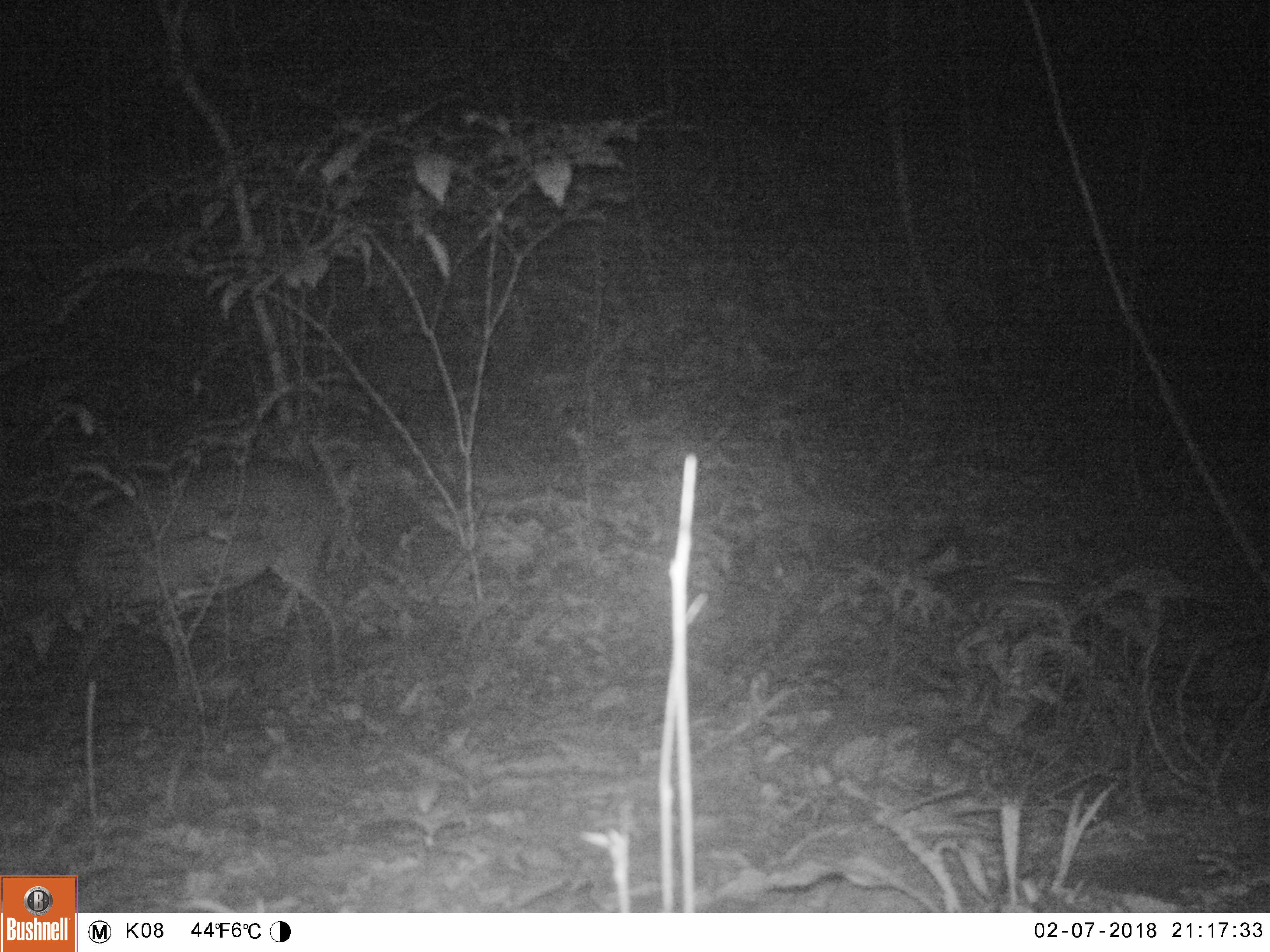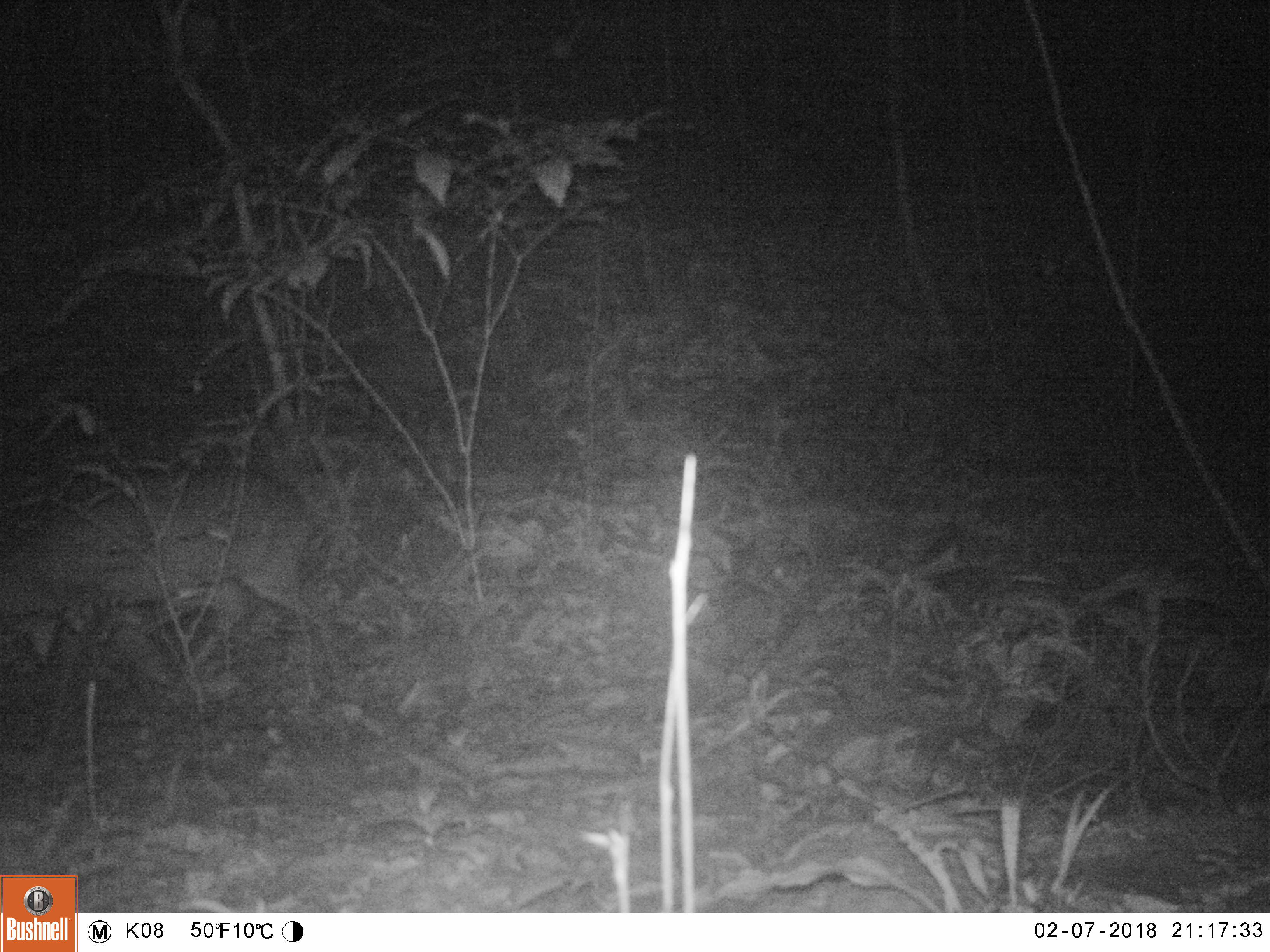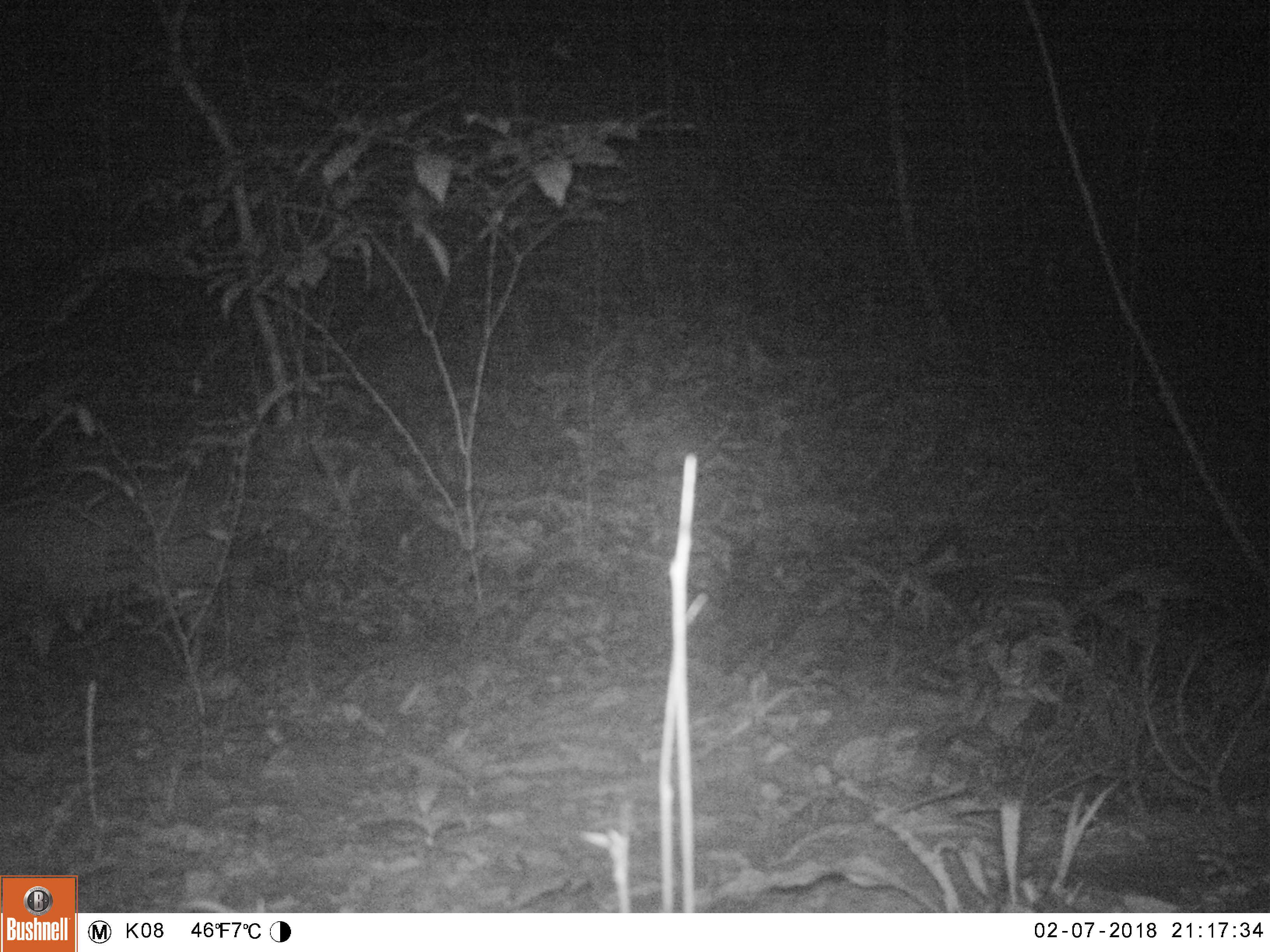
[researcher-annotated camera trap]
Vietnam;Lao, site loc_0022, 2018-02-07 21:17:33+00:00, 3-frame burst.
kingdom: Animalia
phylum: Chordata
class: Mammalia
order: Artiodactyla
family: Cervidae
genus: Muntiacus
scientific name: Muntiacus vuquangensis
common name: large-antlered muntjac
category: large antlered muntjac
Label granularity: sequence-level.